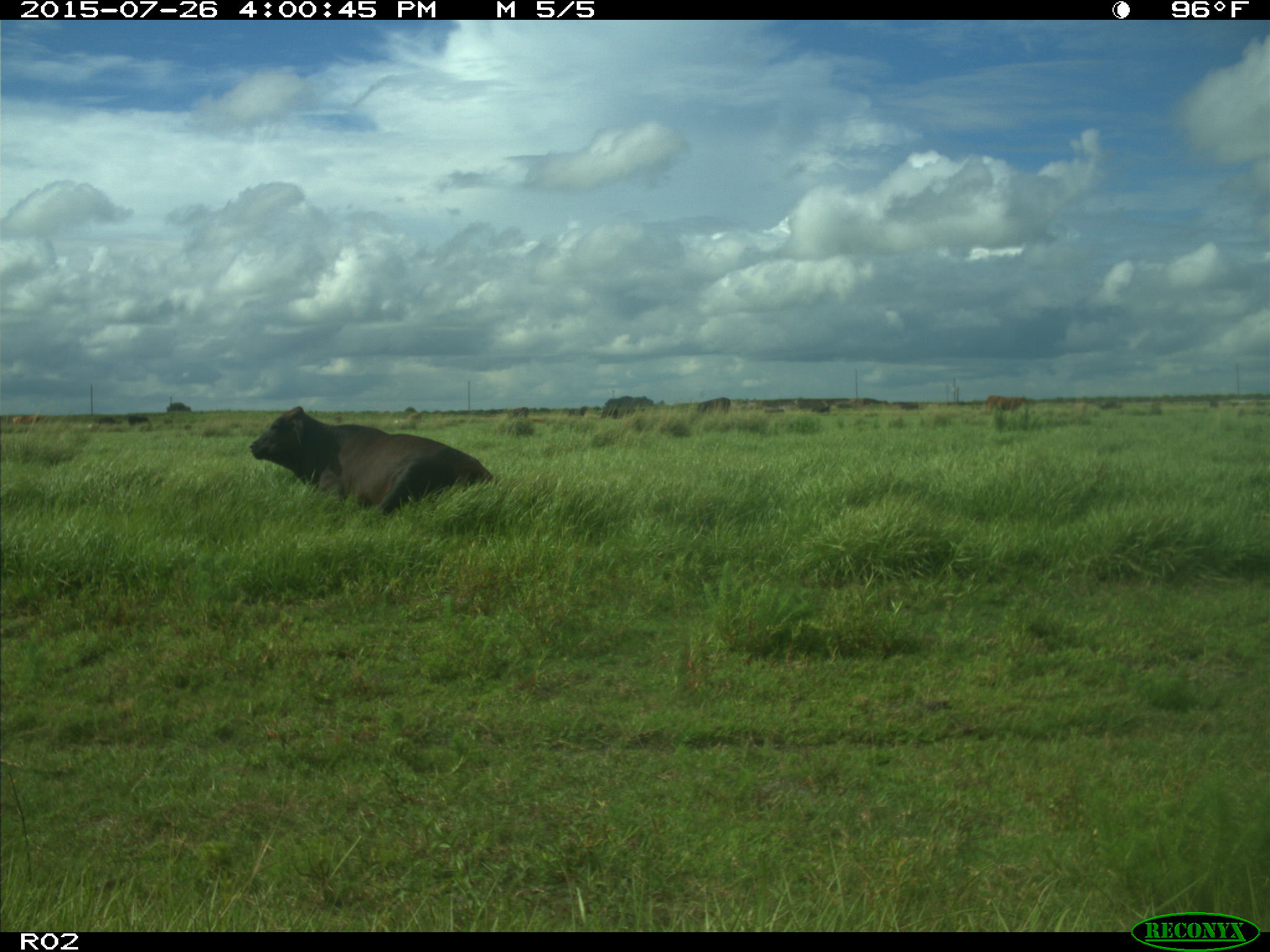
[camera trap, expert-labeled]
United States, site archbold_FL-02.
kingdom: Animalia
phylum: Chordata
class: Mammalia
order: Artiodactyla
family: Bovidae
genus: Bos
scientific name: Bos taurus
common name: domestic cow